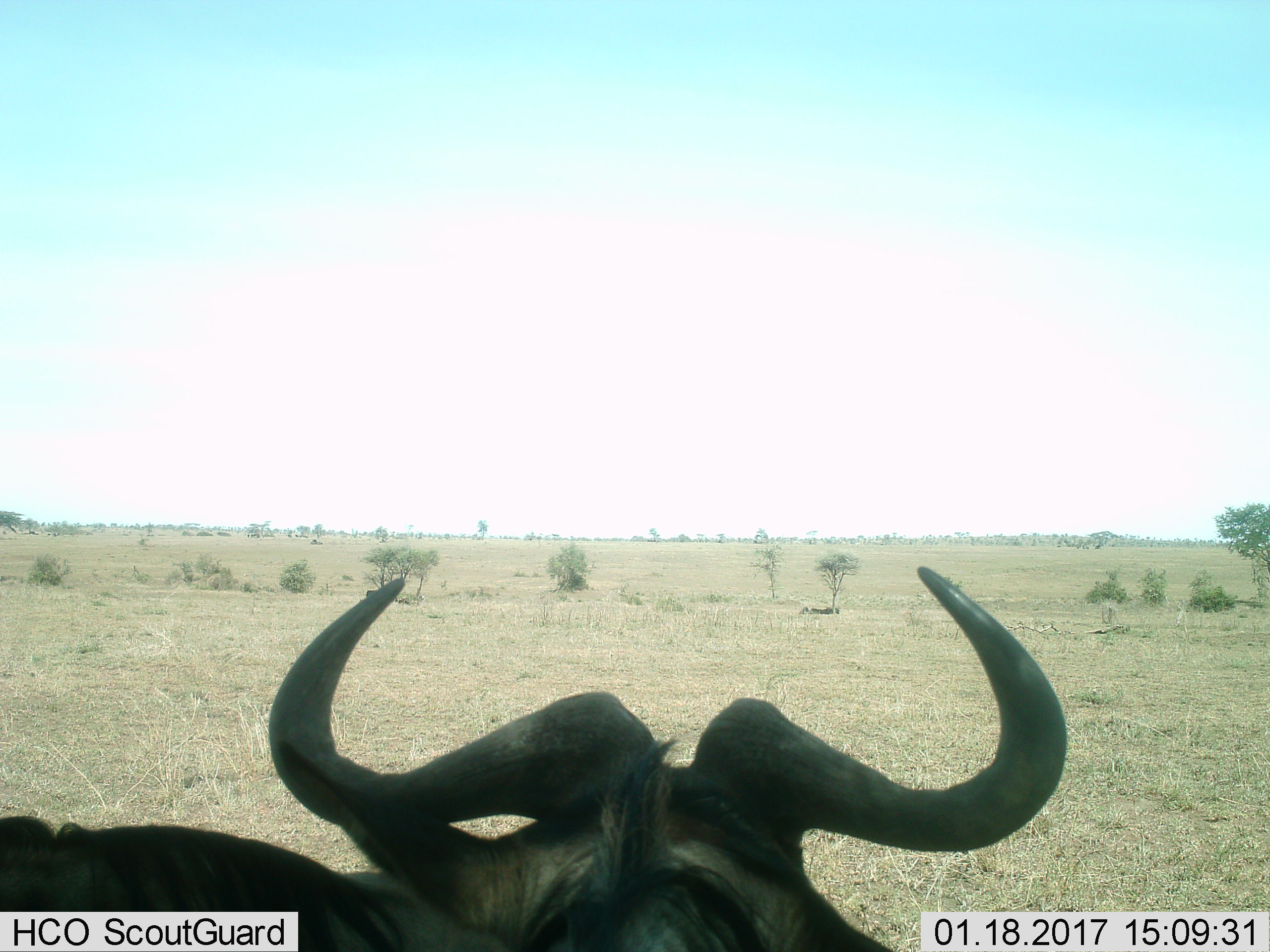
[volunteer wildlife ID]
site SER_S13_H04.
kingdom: Animalia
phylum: Chordata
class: Mammalia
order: Artiodactyla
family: Bovidae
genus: Connochaetes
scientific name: Connochaetes taurinus taurinus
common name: blue wildebeest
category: wildebeestblue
Wildebeestblue (blue wildebeest) (Connochaetes taurinus taurinus), count 1. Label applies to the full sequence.